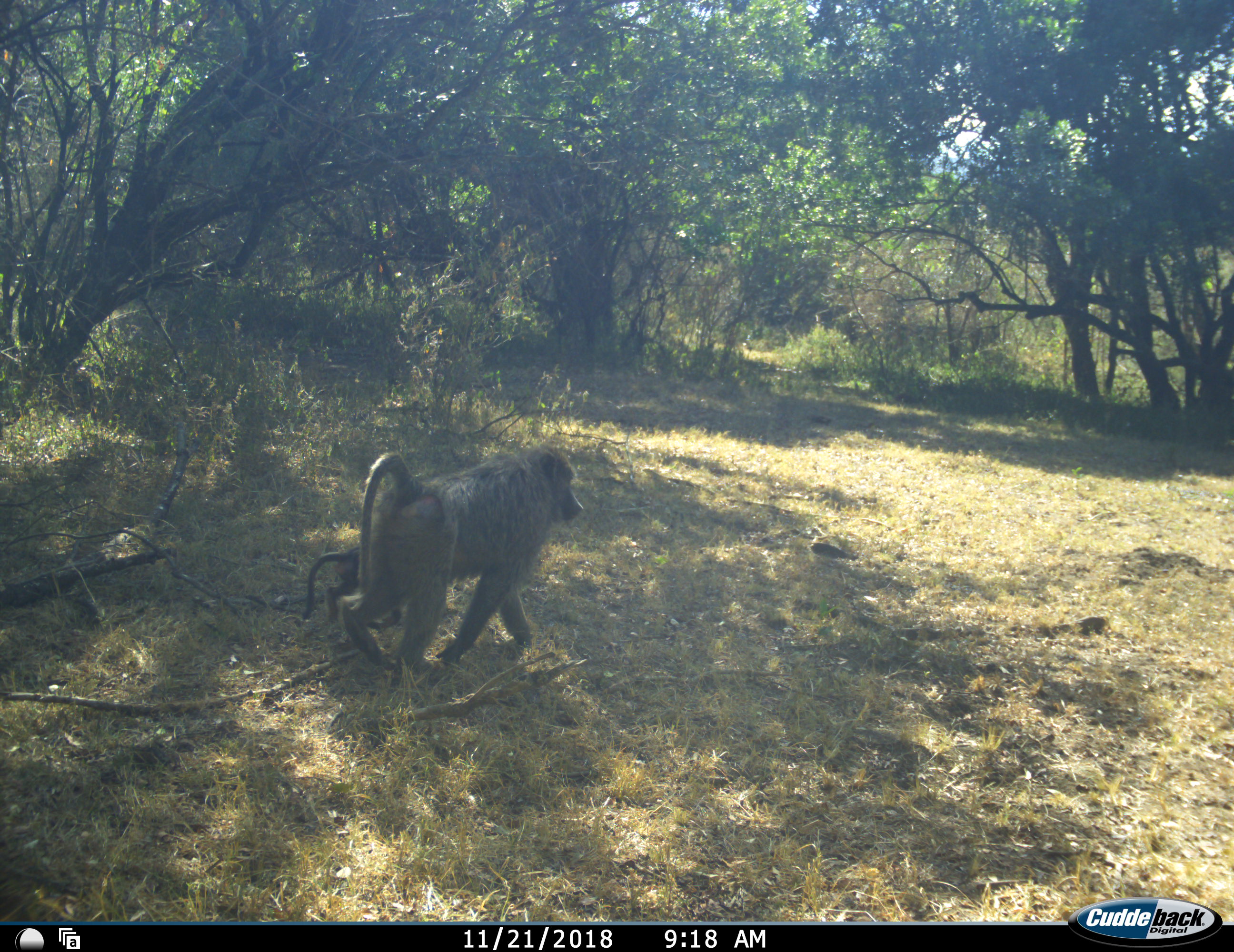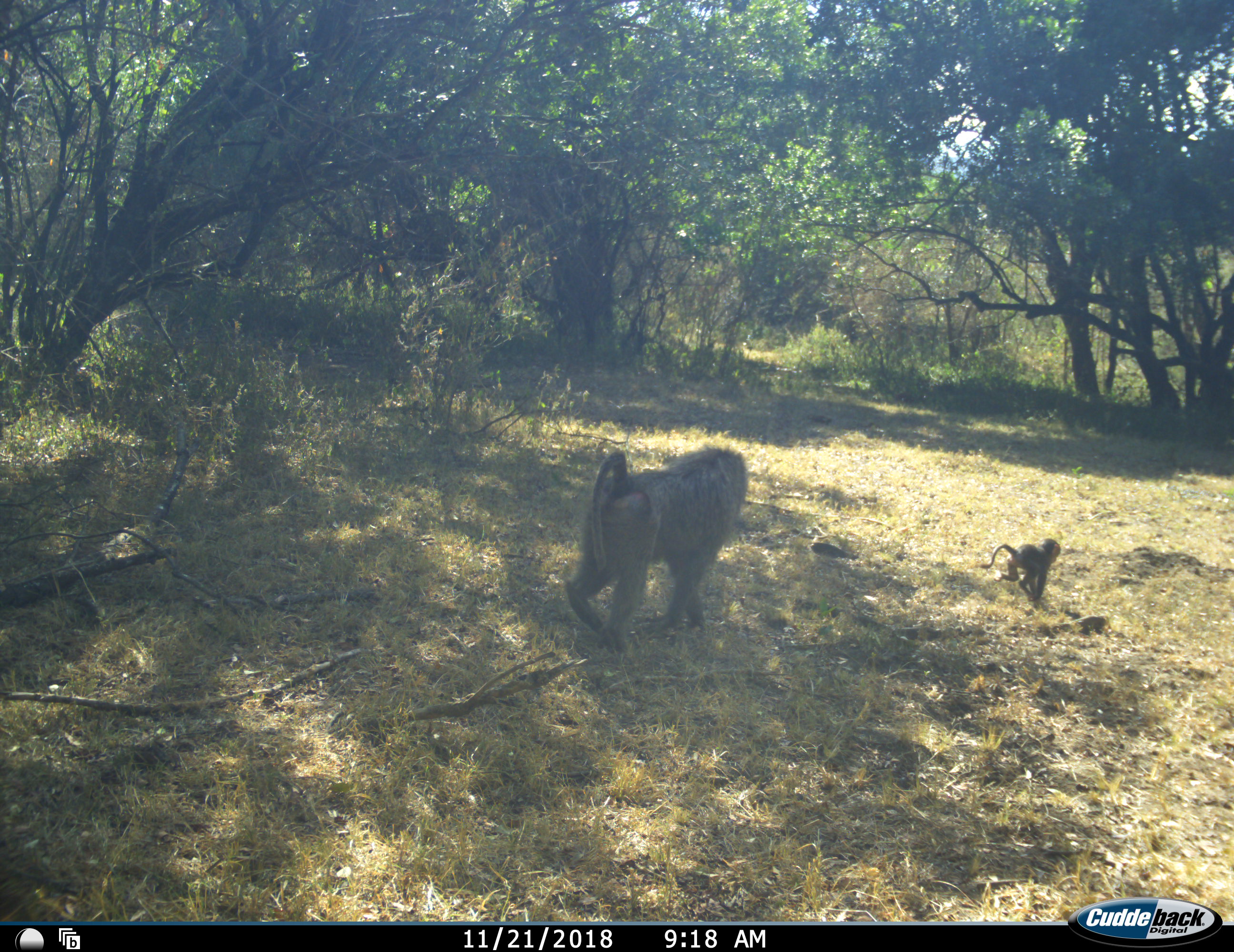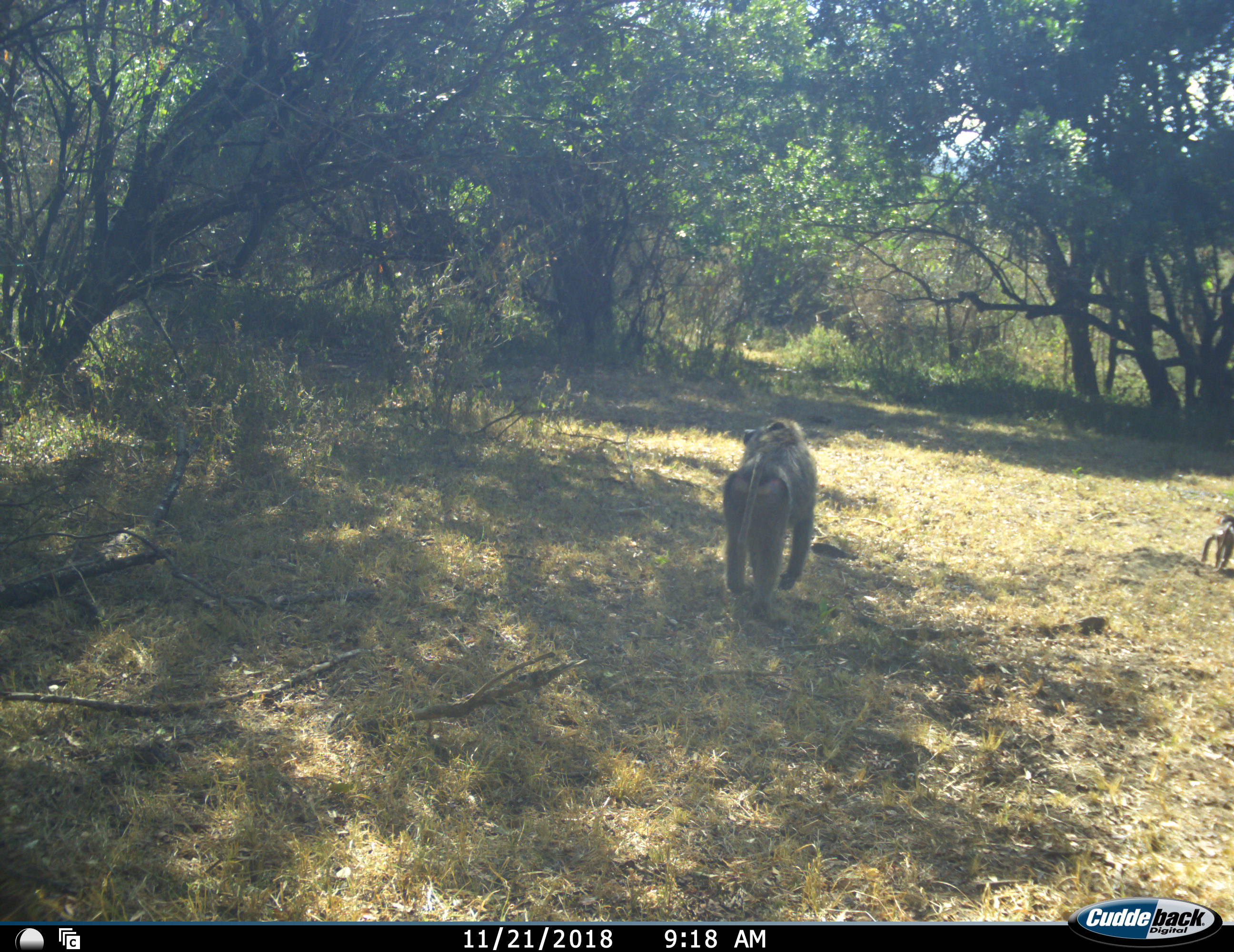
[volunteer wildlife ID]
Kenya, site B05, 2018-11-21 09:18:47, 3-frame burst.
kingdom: Animalia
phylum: Chordata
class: Mammalia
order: Primates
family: Cercopithecidae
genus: Papio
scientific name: Papio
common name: baboon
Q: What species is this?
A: Baboon (Papio).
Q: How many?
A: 2.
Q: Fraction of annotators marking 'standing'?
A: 0%.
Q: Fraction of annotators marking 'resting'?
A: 0%.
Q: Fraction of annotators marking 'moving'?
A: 100%.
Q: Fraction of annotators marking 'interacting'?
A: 0%.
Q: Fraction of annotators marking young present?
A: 100%.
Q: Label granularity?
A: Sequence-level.